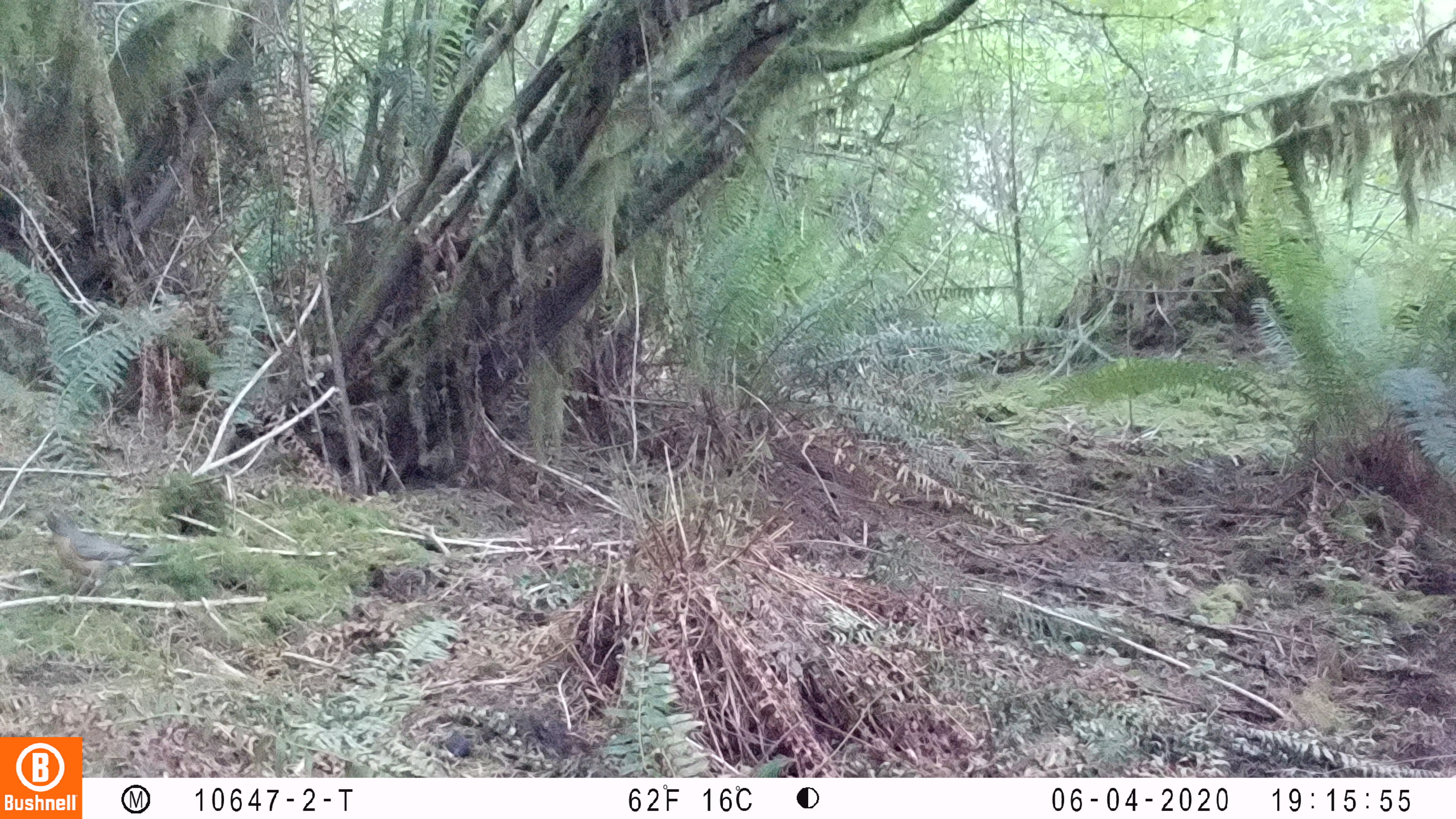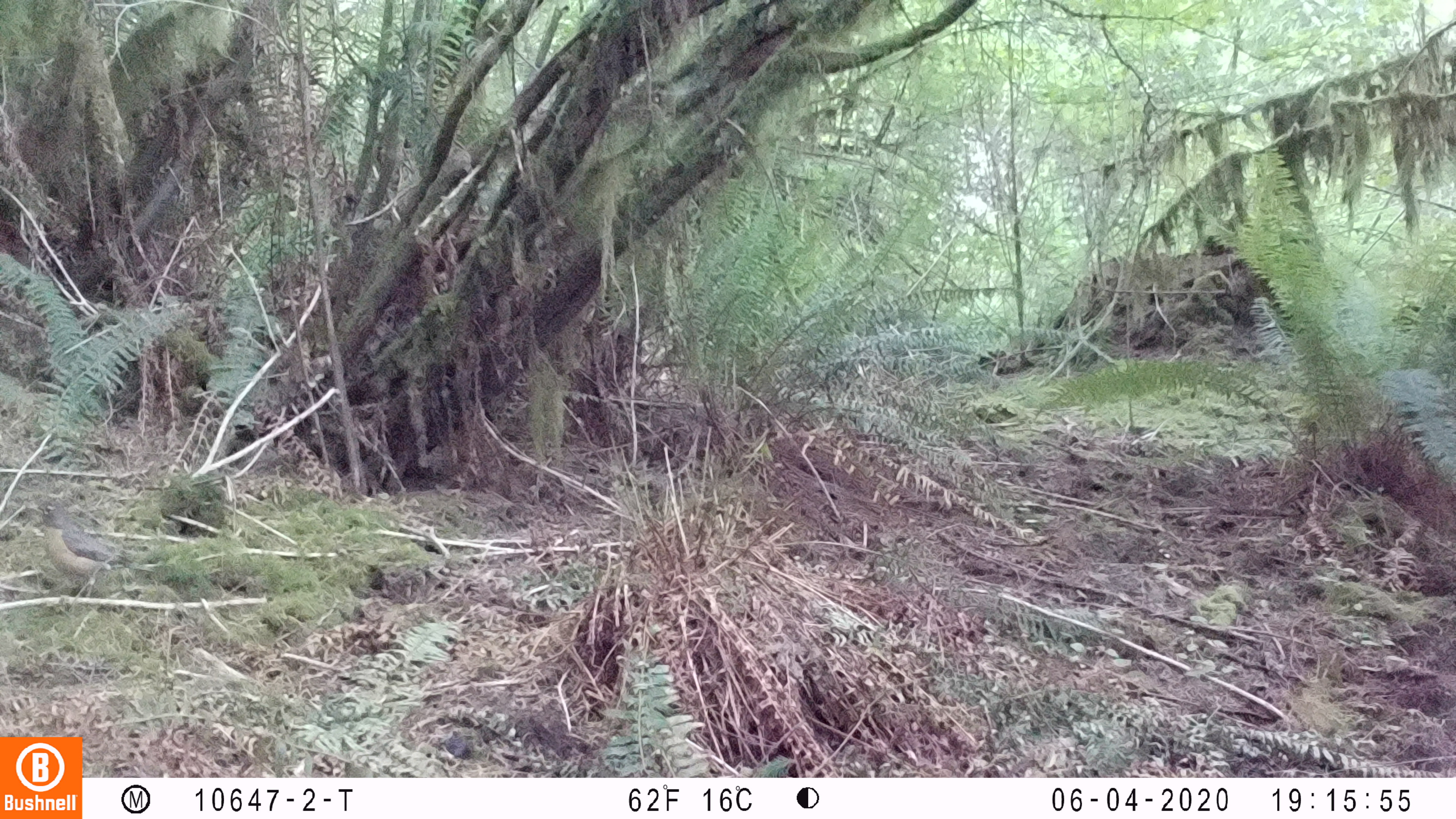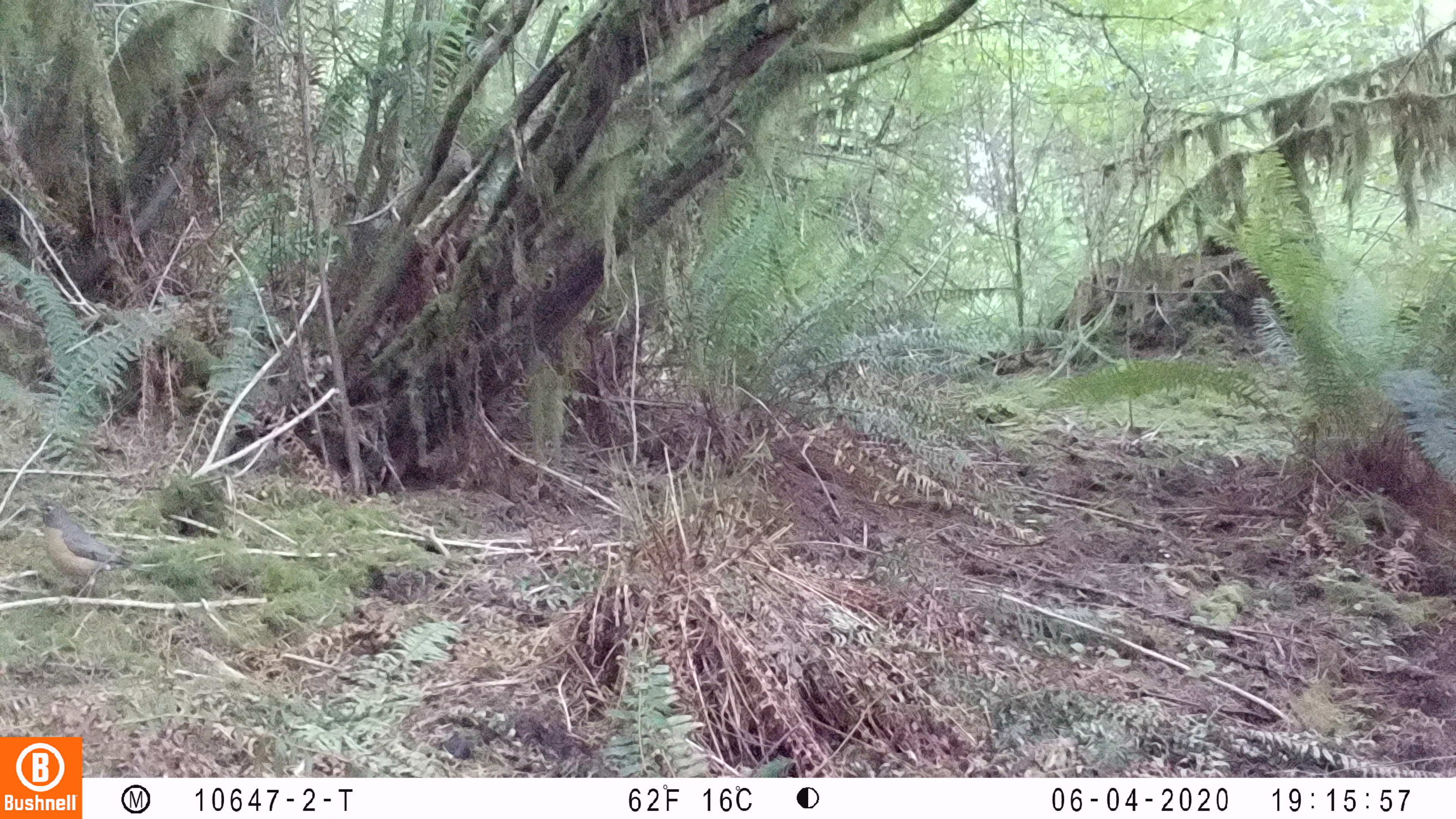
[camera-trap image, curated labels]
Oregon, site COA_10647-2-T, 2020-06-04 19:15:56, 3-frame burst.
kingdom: Animalia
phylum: Chordata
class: Aves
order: Passeriformes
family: Turdidae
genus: Turdus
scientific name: Turdus migratorius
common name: american robin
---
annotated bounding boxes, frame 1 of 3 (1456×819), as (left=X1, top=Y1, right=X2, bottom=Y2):
american robin: (left=35, top=505, right=183, bottom=605)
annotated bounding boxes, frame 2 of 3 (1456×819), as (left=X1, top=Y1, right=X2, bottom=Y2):
american robin: (left=23, top=493, right=154, bottom=608)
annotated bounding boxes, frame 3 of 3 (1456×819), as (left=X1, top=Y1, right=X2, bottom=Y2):
american robin: (left=20, top=493, right=169, bottom=599)